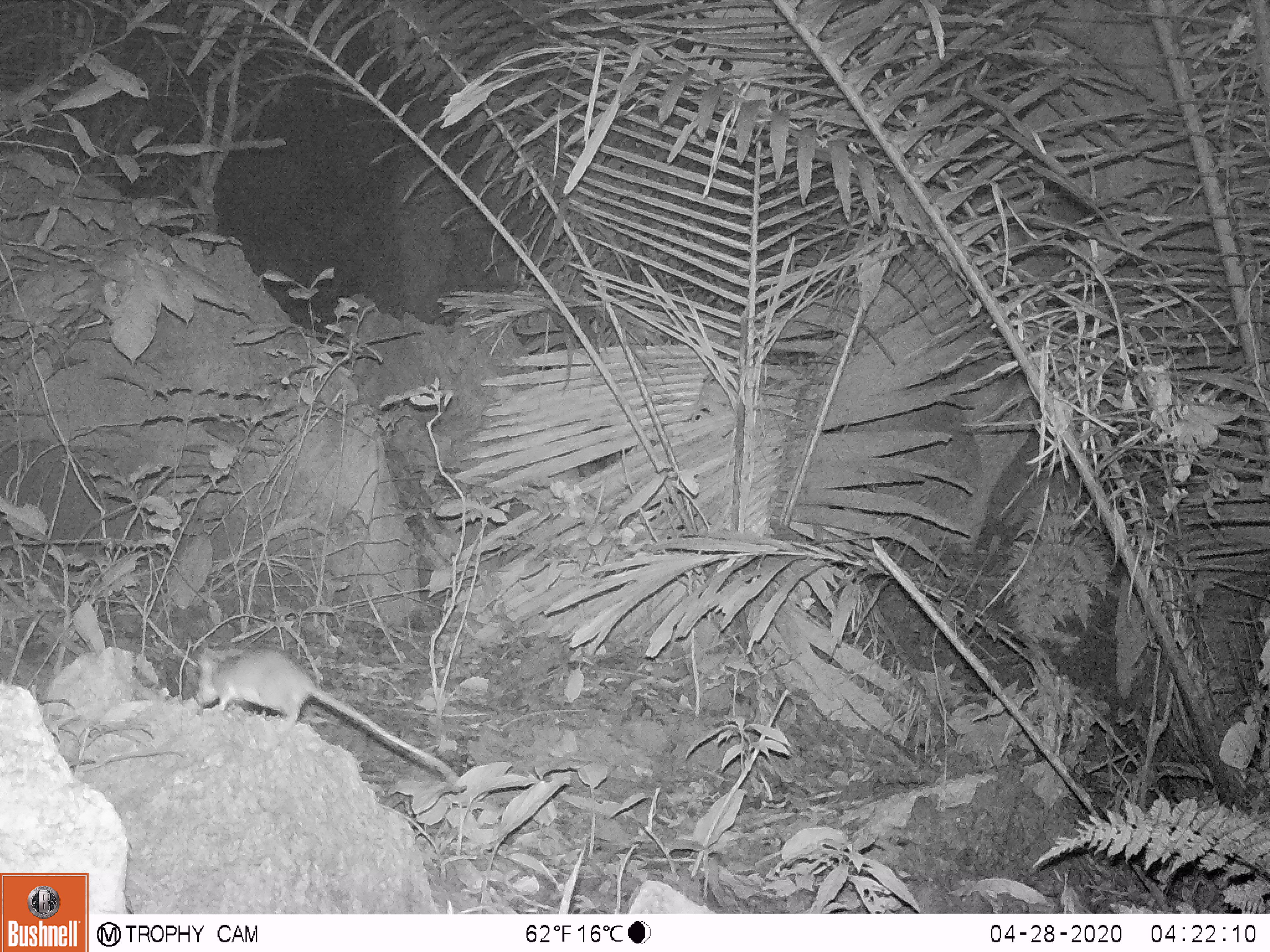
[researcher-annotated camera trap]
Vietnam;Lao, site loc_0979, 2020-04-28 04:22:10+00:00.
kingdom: Animalia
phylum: Chordata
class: Mammalia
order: Rodentia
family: Muridae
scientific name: Muridae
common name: old-world mice and rats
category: unidentified murid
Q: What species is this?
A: Unidentified murid (old-world mice and rats) (Muridae).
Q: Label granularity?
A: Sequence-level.